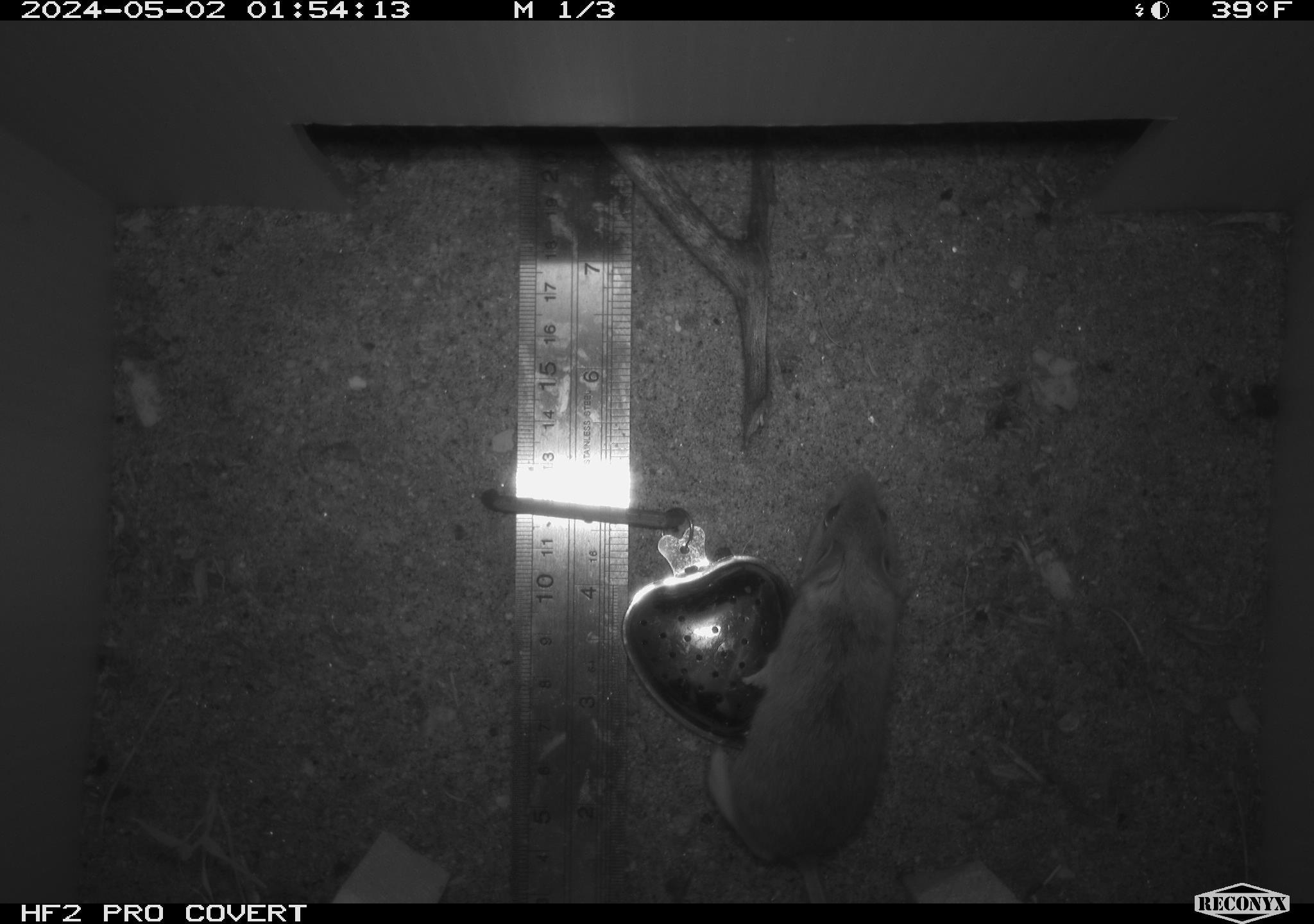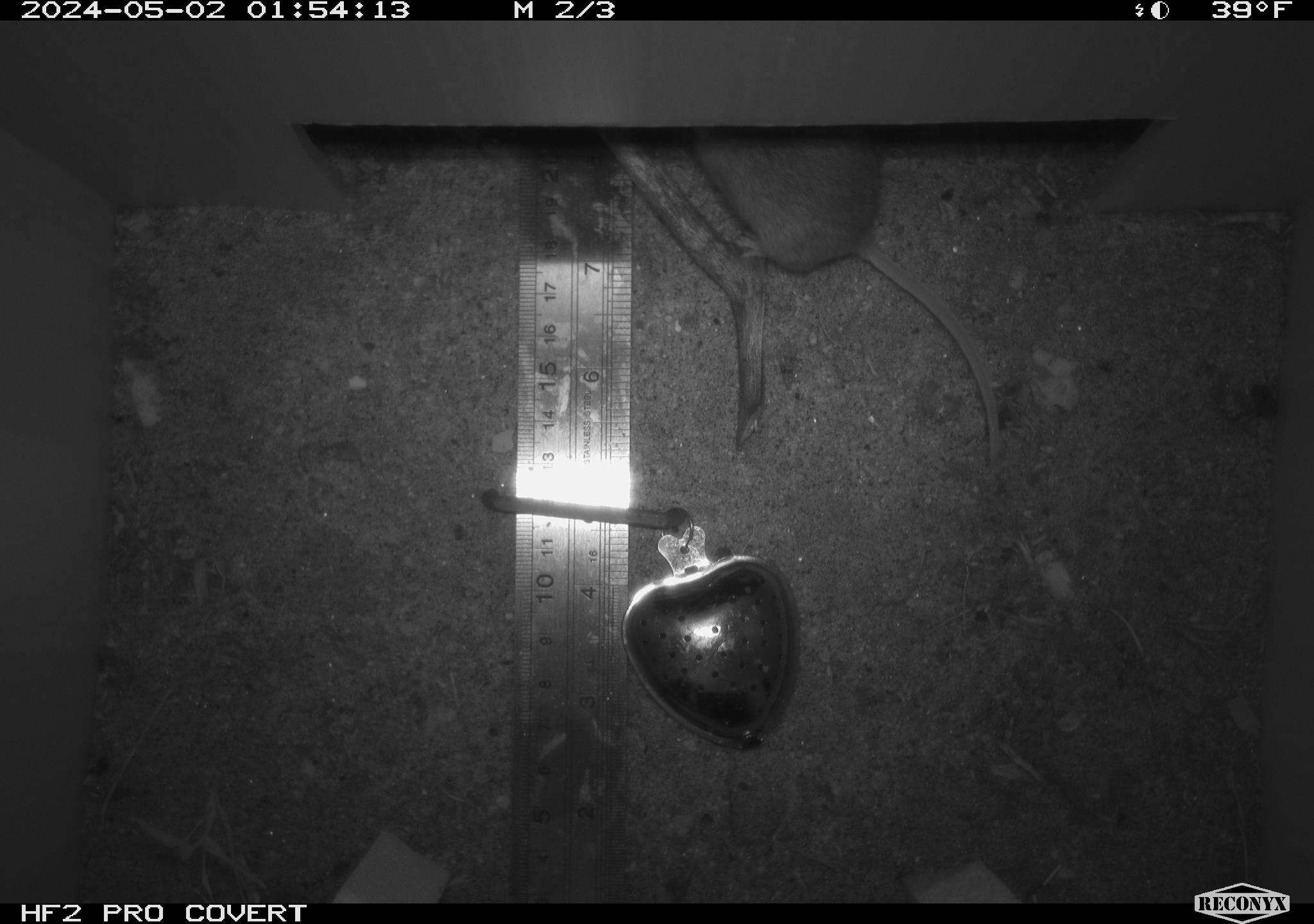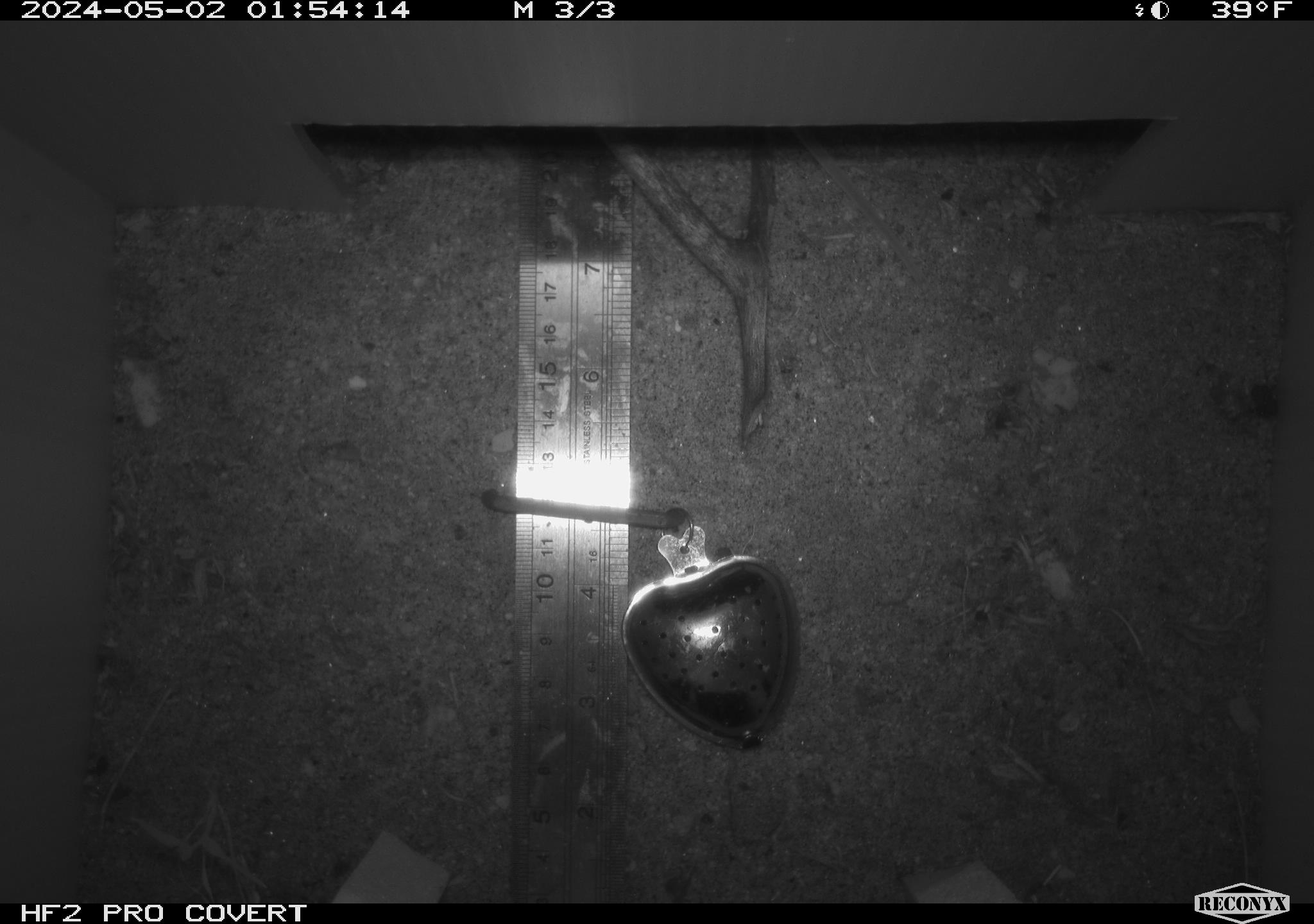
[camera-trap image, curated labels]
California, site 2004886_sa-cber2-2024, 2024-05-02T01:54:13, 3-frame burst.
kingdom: Animalia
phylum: Chordata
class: Mammalia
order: Rodentia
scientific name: Rodentia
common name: mouse species